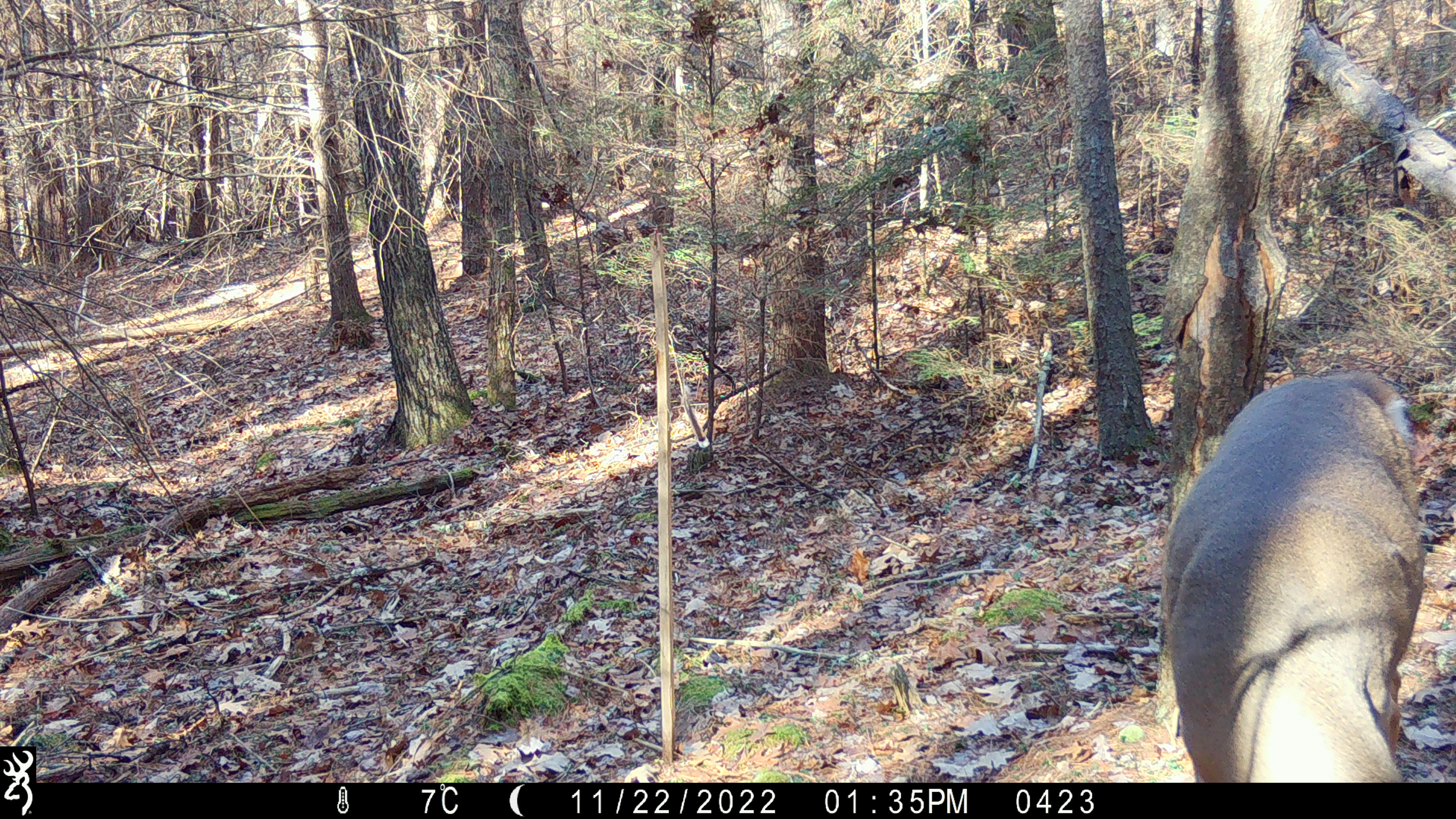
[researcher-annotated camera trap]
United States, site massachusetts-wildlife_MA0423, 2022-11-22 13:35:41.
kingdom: Animalia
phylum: Chordata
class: Mammalia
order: Artiodactyla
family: Cervidae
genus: Odocoileus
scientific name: Odocoileus virginianus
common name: white-tailed deer